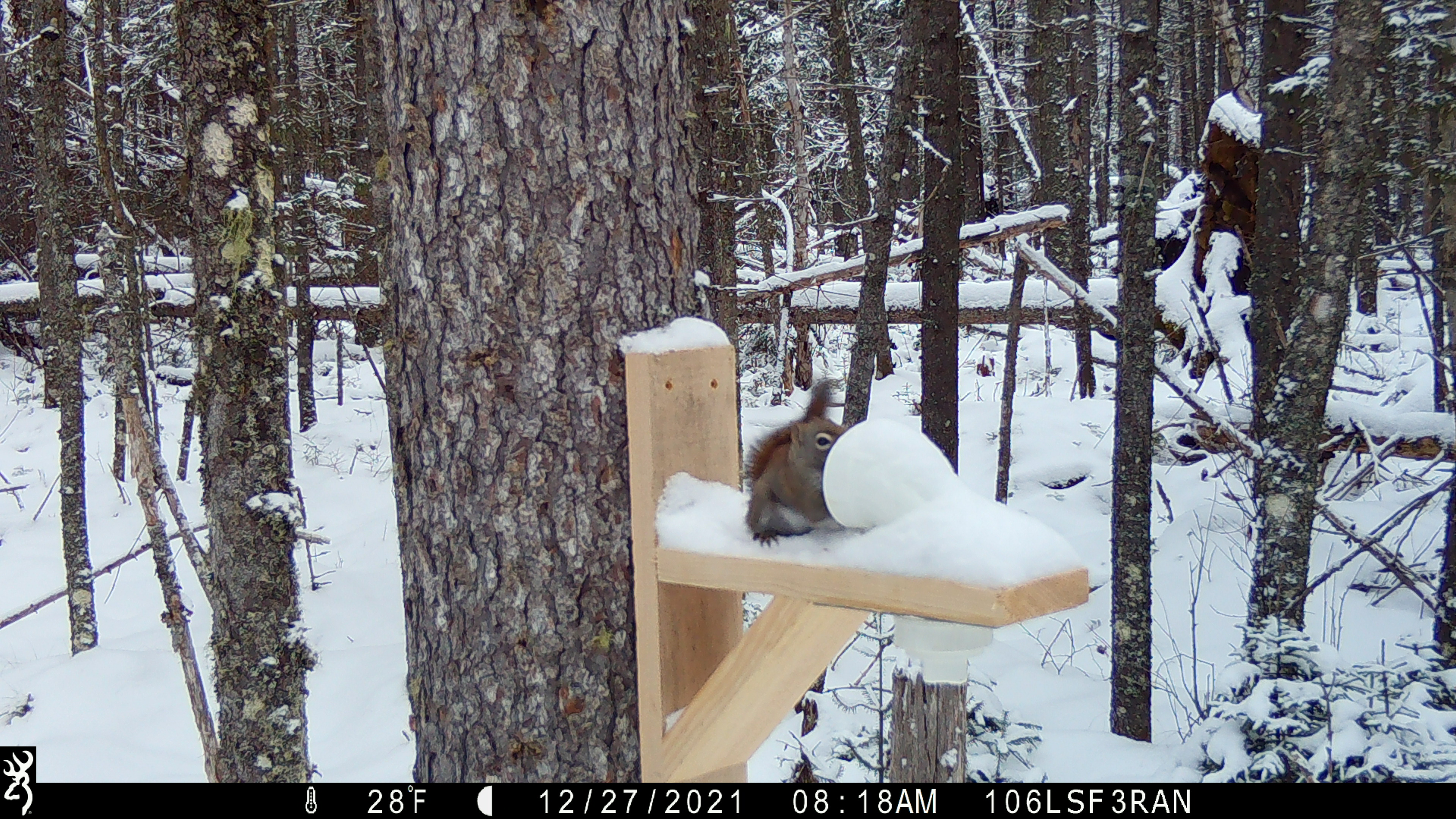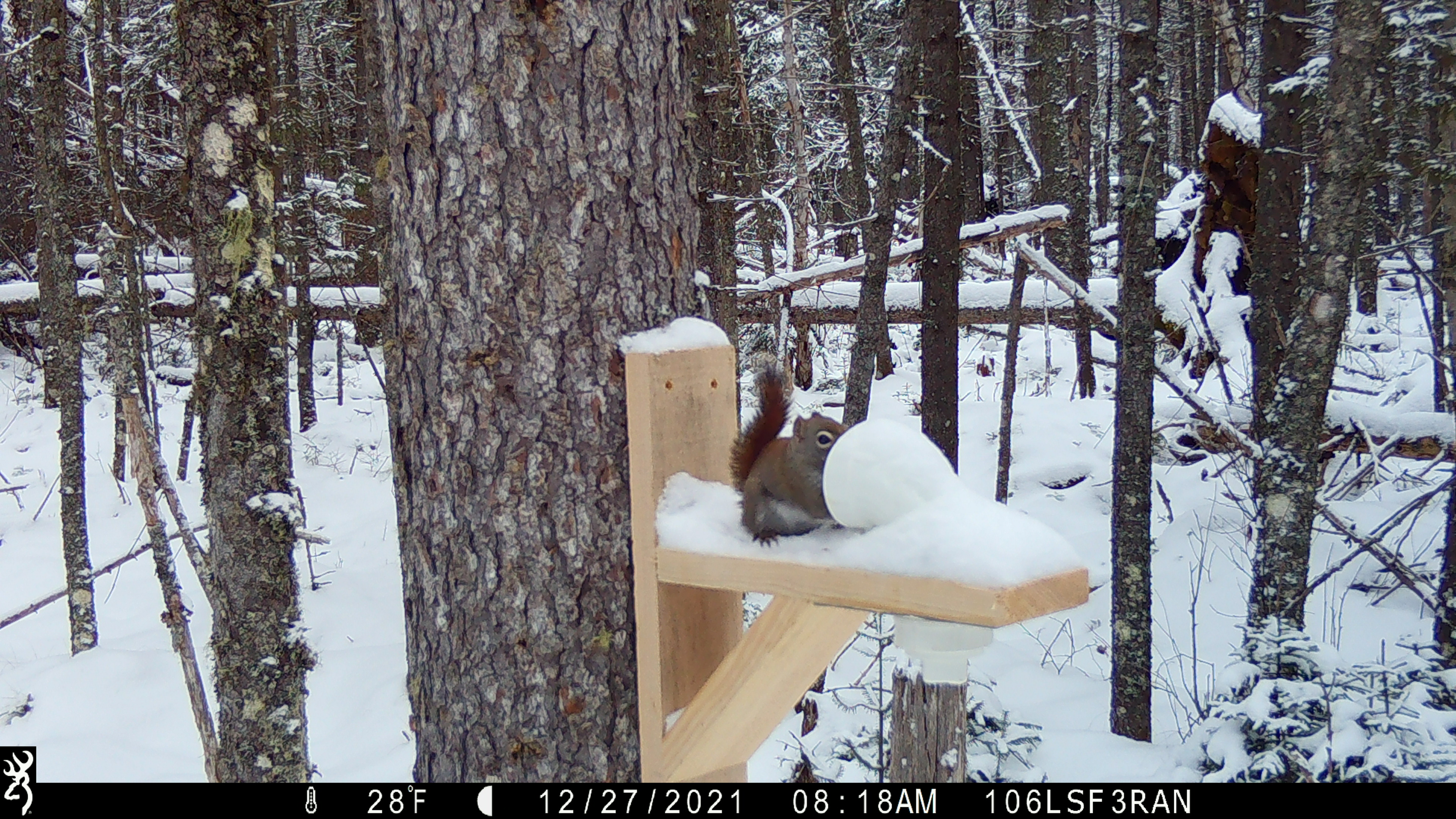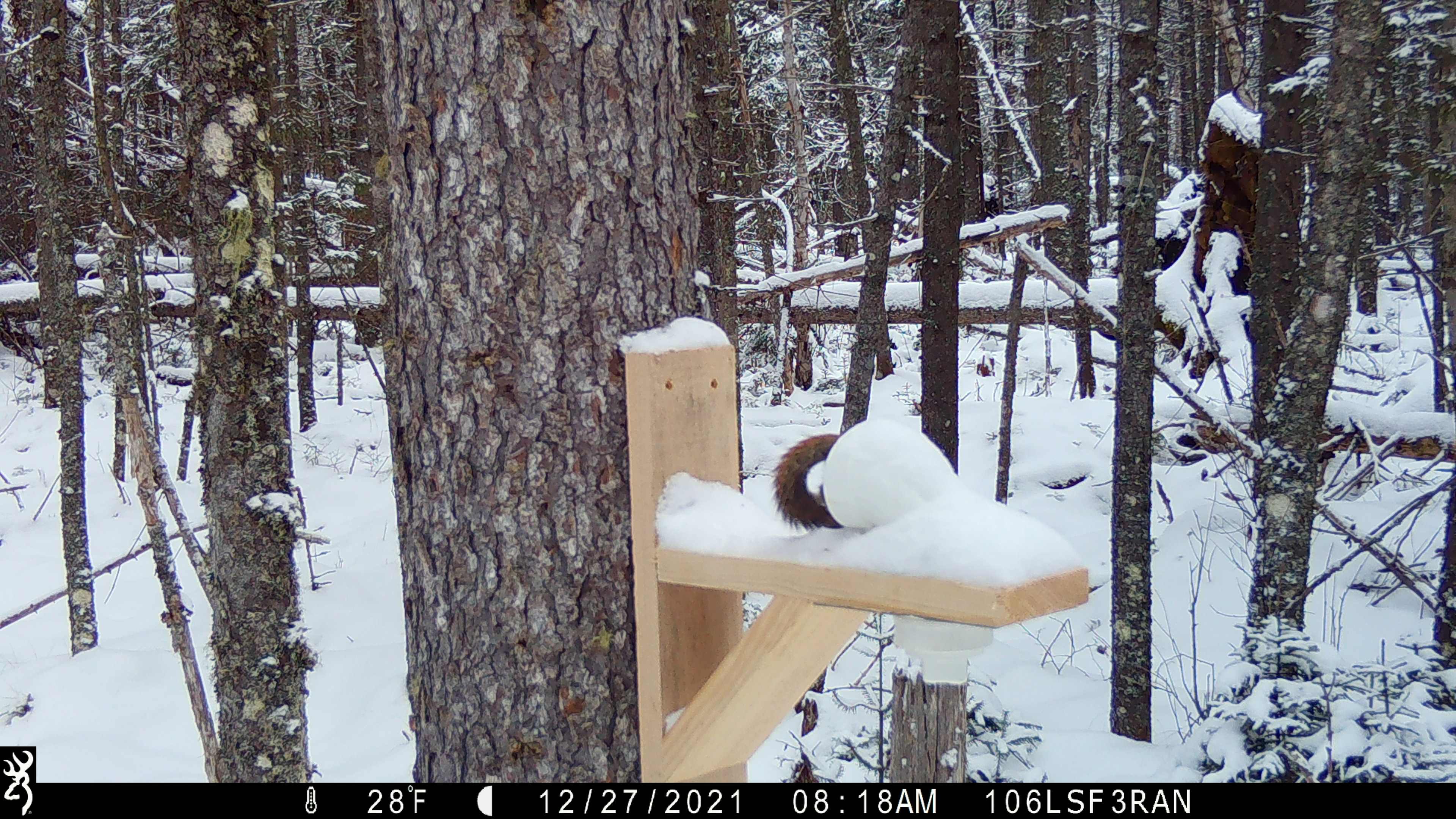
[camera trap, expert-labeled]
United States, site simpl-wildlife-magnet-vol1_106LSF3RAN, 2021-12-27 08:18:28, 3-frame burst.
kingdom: Animalia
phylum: Chordata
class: Mammalia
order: Rodentia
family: Sciuridae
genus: Tamiasciurus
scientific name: Tamiasciurus hudsonicus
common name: red squirrel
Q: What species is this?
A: Red squirrel (Tamiasciurus hudsonicus).